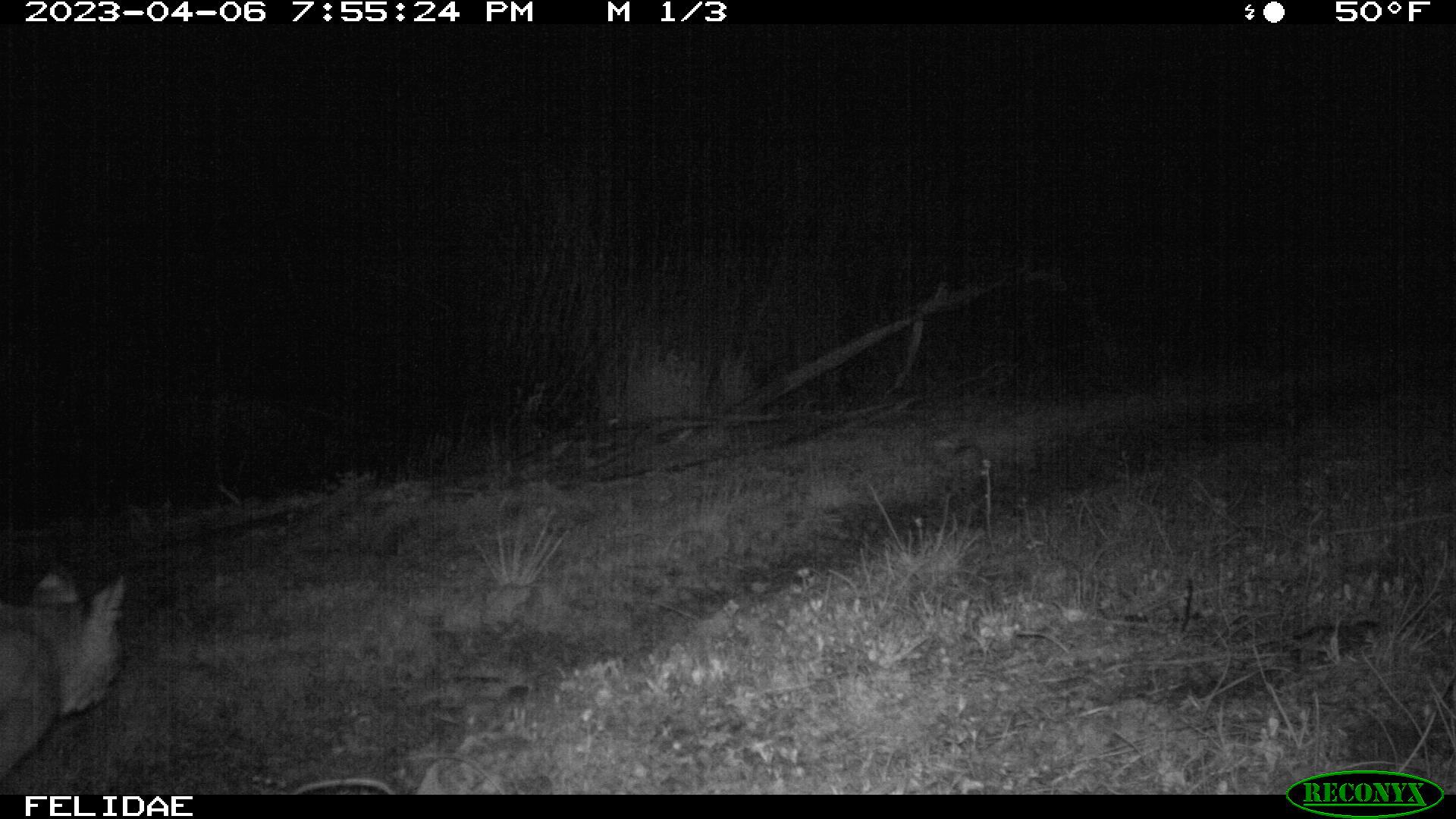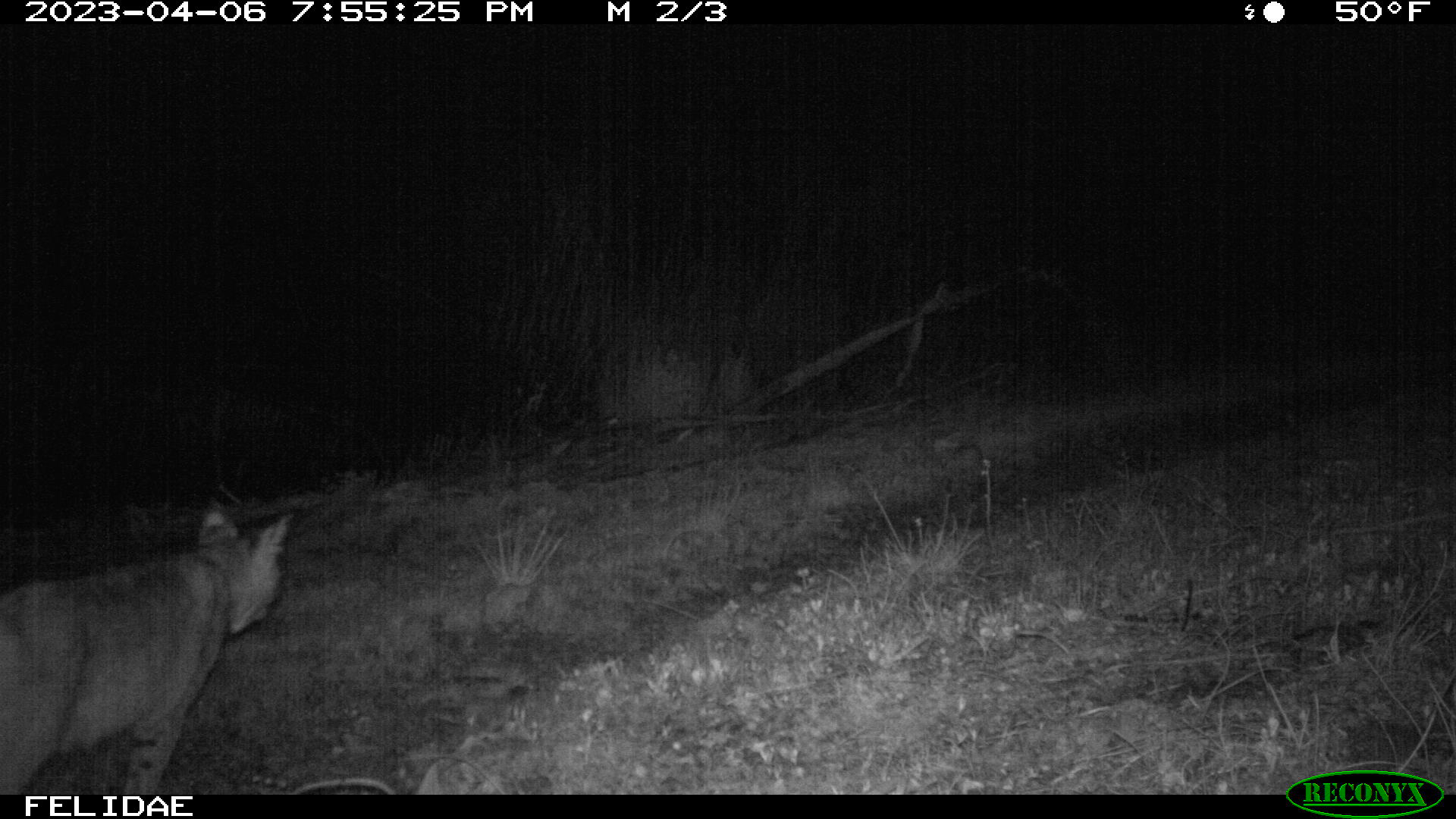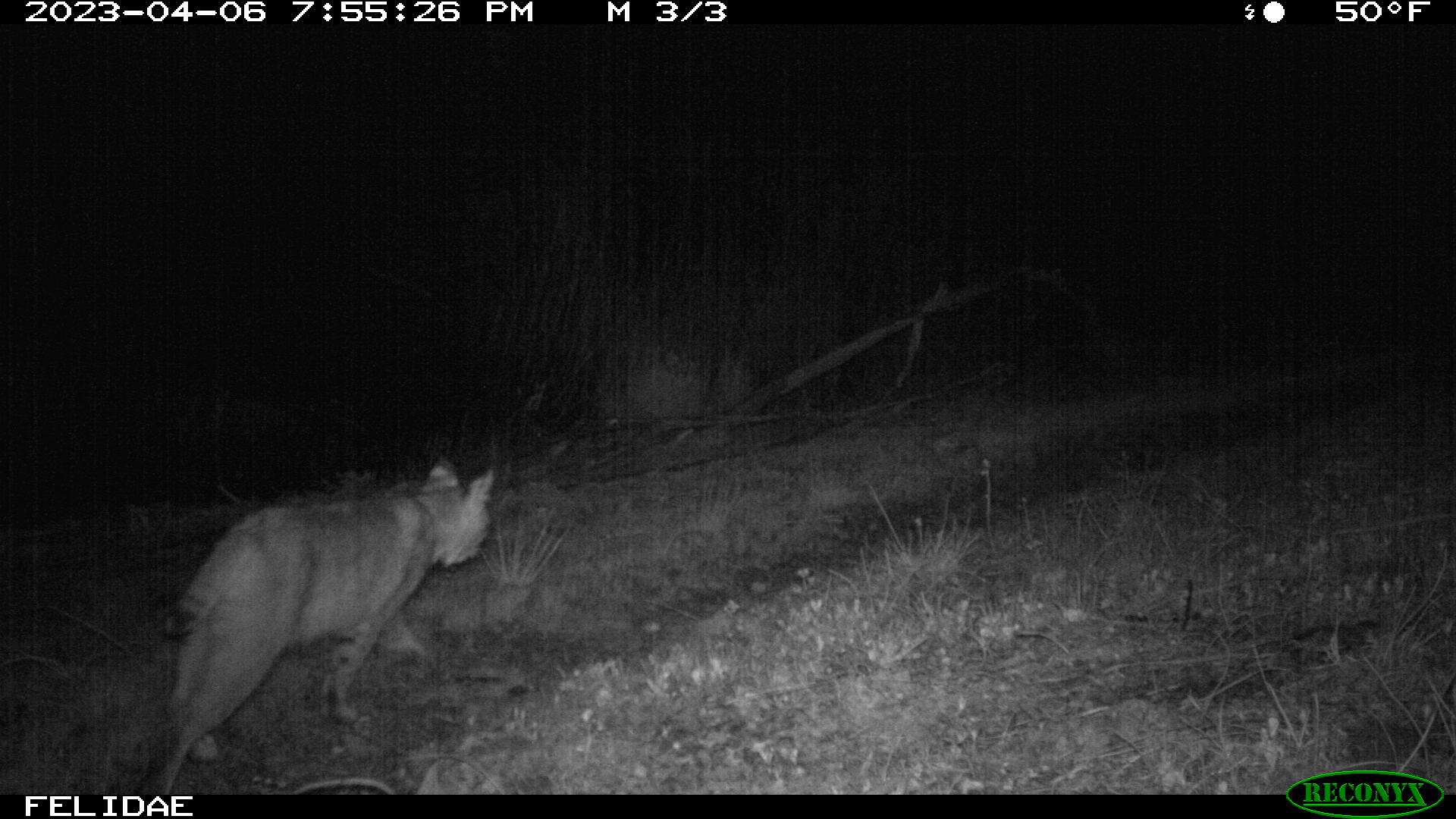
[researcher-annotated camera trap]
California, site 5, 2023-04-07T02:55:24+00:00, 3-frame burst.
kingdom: Animalia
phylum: Chordata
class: Mammalia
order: Carnivora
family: Felidae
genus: Lynx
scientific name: Lynx rufus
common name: bobcat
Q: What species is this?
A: Bobcat (Lynx rufus).